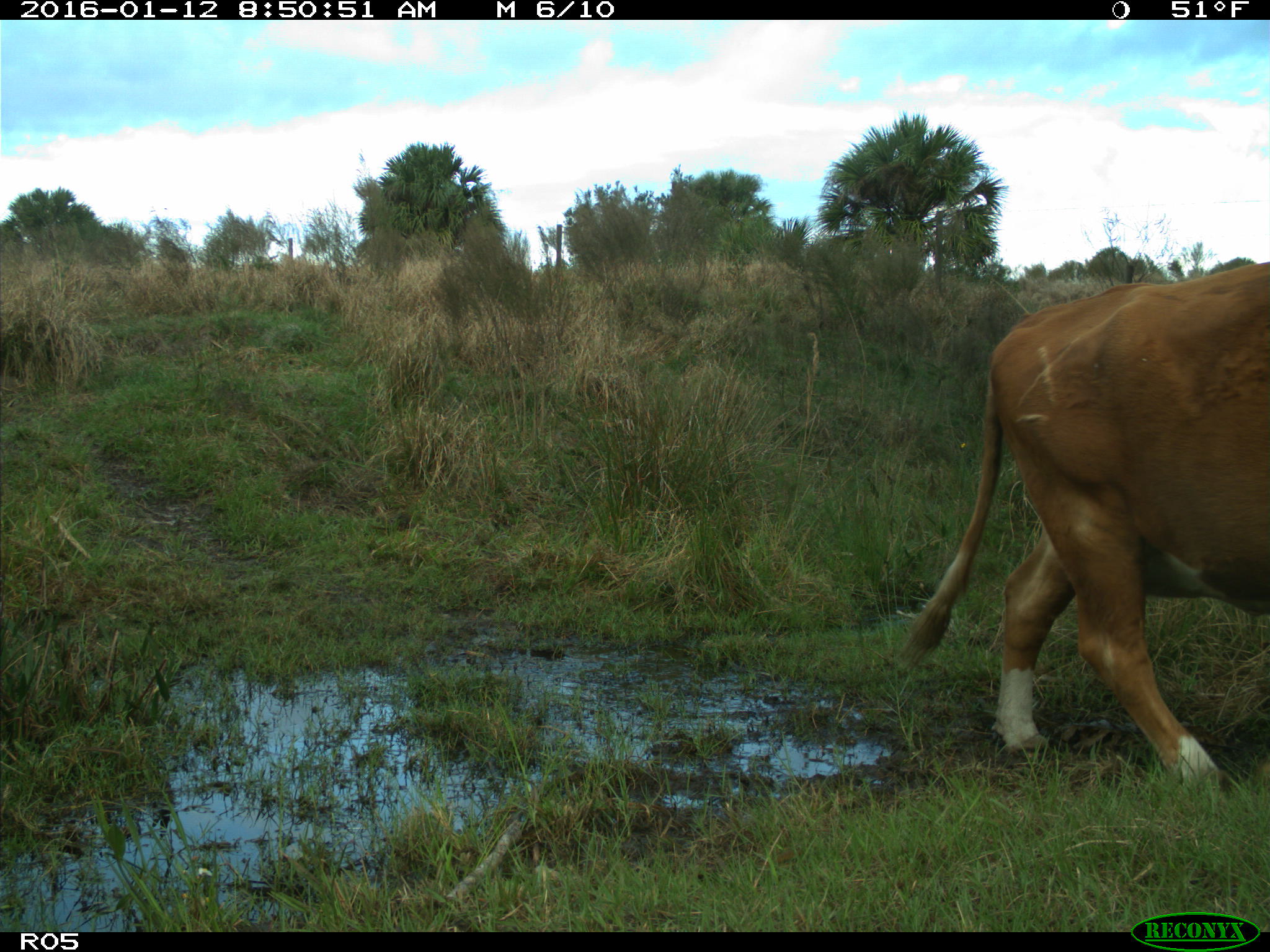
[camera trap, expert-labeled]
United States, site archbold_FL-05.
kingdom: Animalia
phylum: Chordata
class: Mammalia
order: Artiodactyla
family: Bovidae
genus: Bos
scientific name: Bos taurus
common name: domestic cow